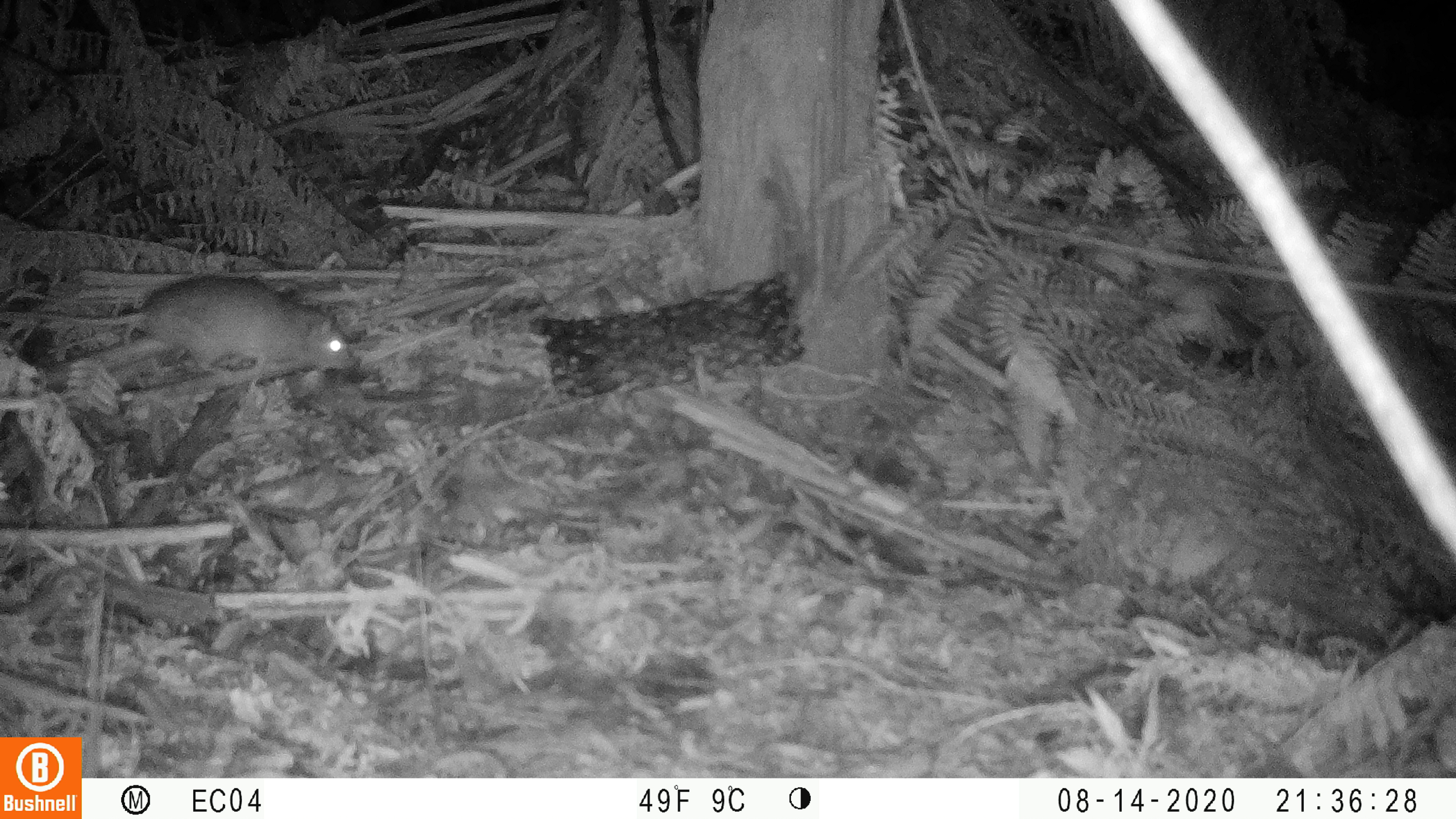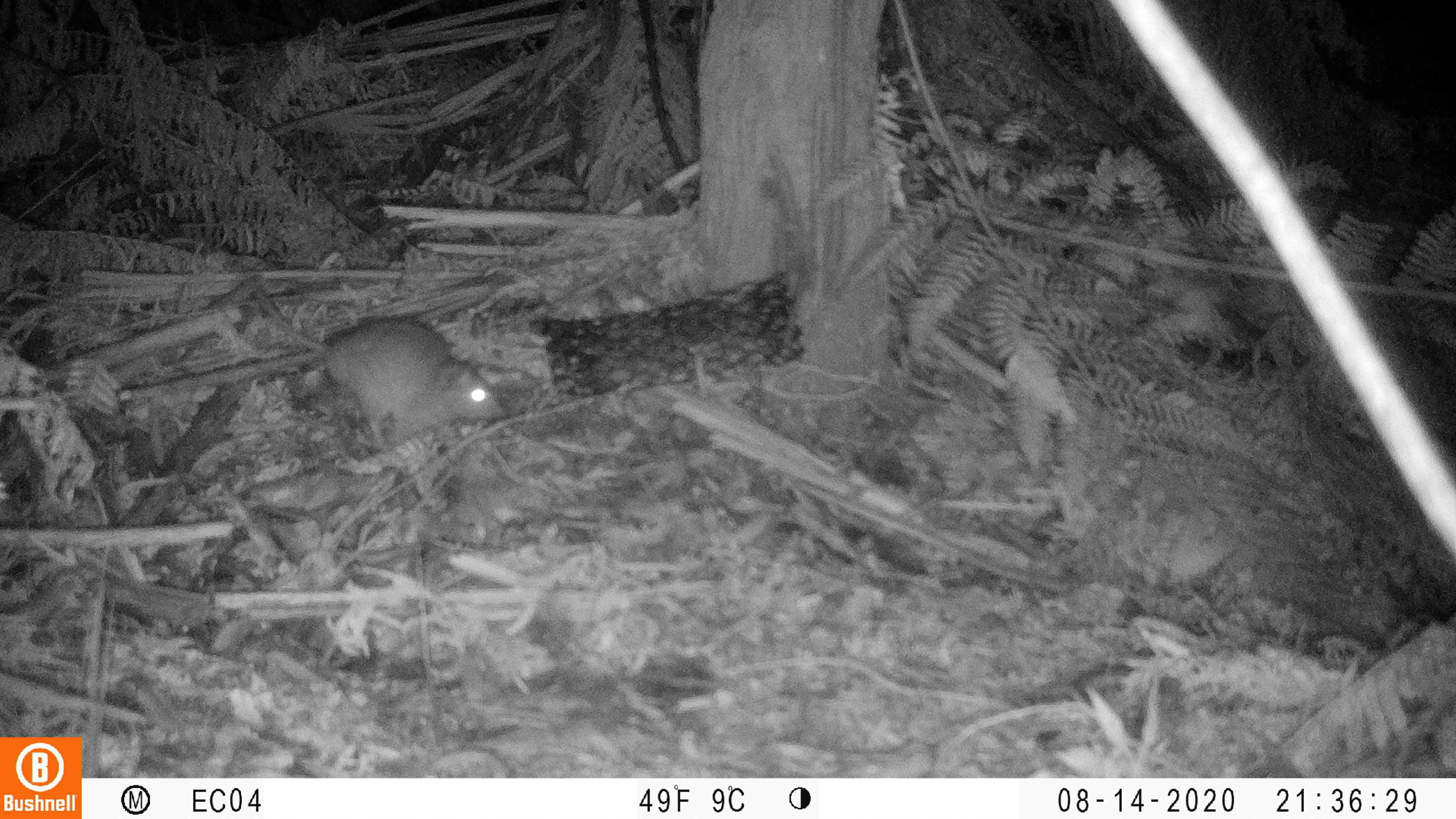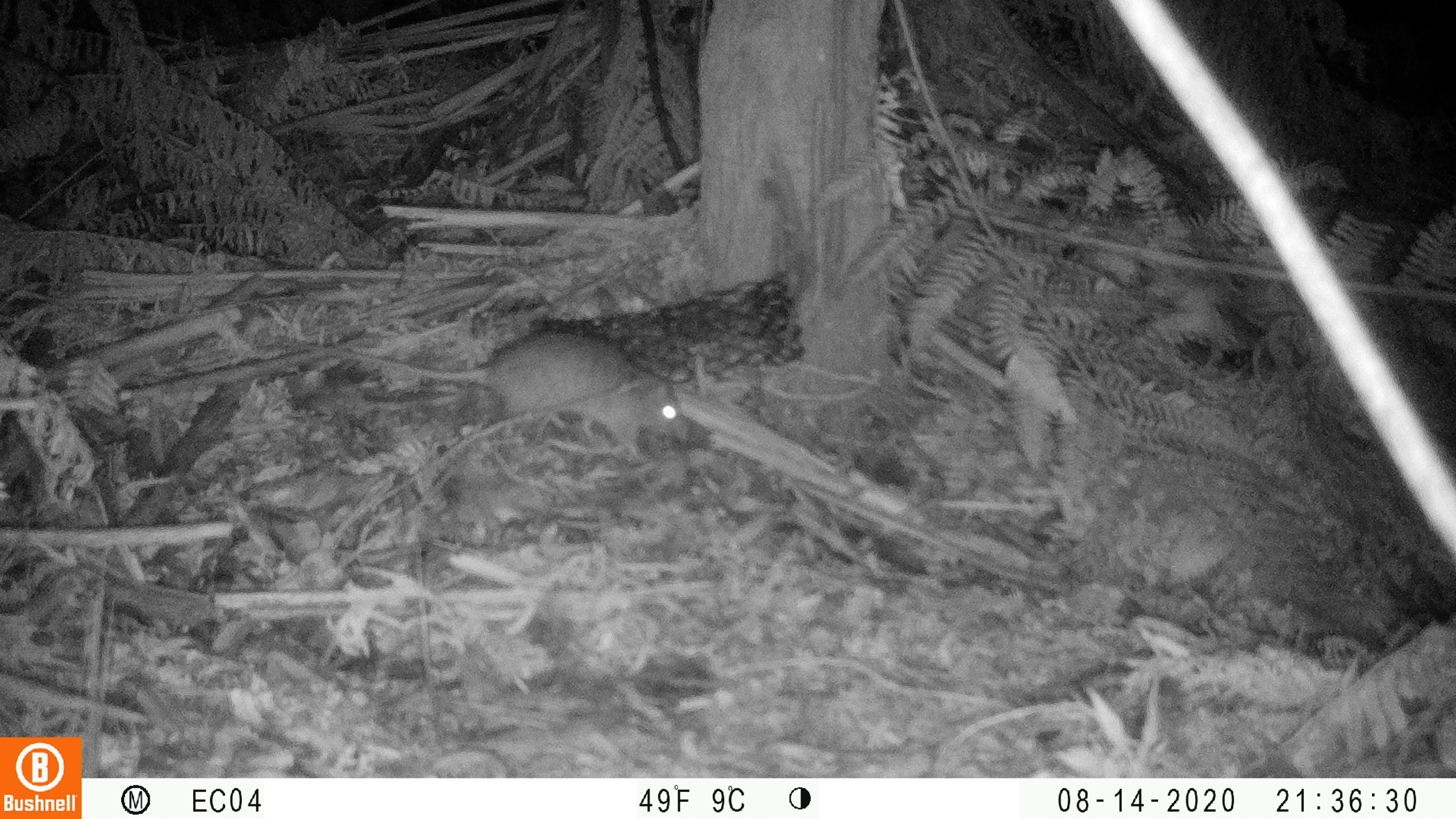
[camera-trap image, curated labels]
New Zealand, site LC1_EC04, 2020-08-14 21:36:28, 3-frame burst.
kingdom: Animalia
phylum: Chordata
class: Mammalia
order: Rodentia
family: Muridae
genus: Rattus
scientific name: Rattus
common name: rat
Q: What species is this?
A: Rat (Rattus).